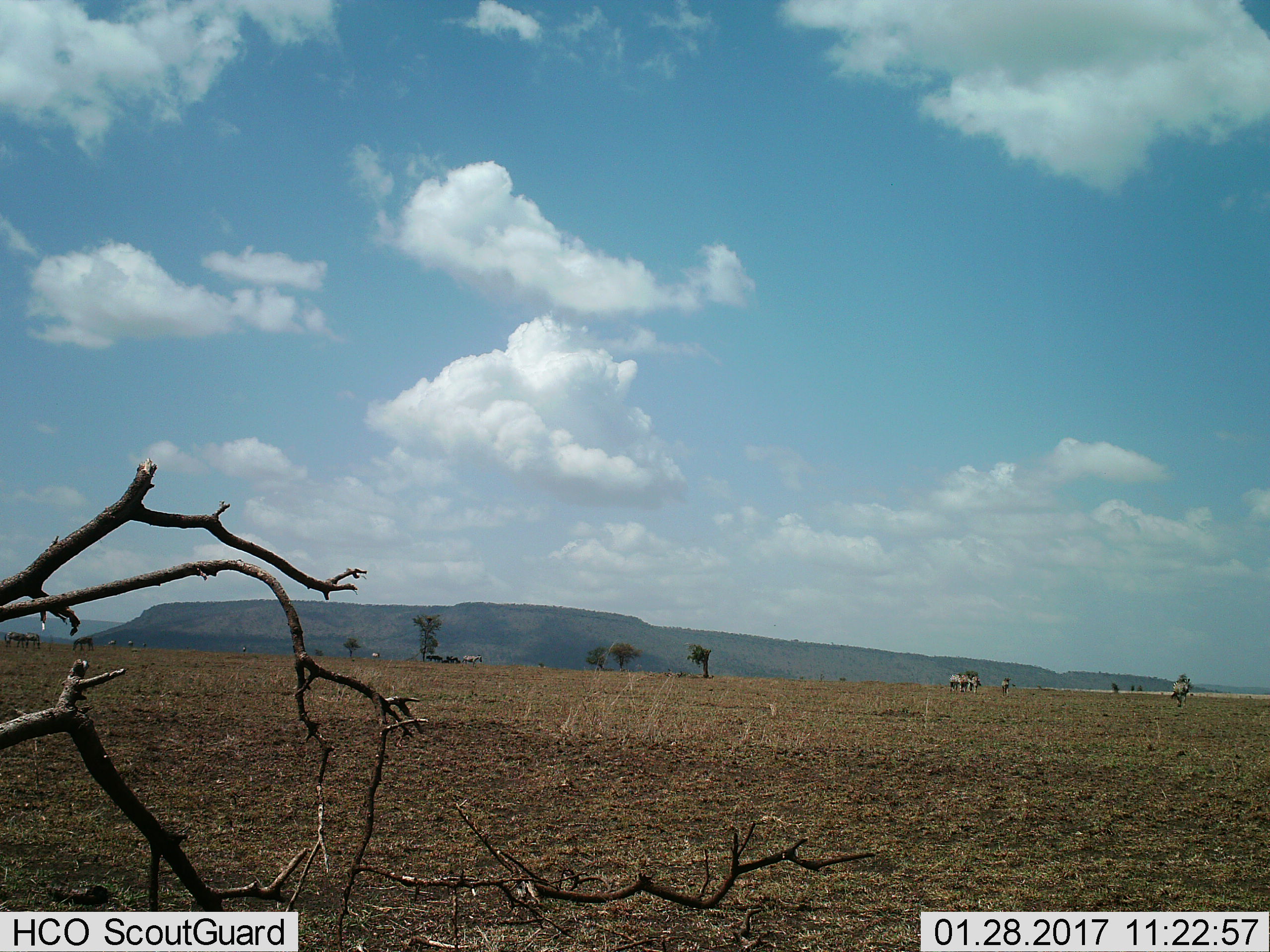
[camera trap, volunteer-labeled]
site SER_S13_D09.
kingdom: Animalia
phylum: Chordata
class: Mammalia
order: Perissodactyla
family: Equidae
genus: Equus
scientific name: Equus quagga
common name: plains zebra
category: zebraplains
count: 11-50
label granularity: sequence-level